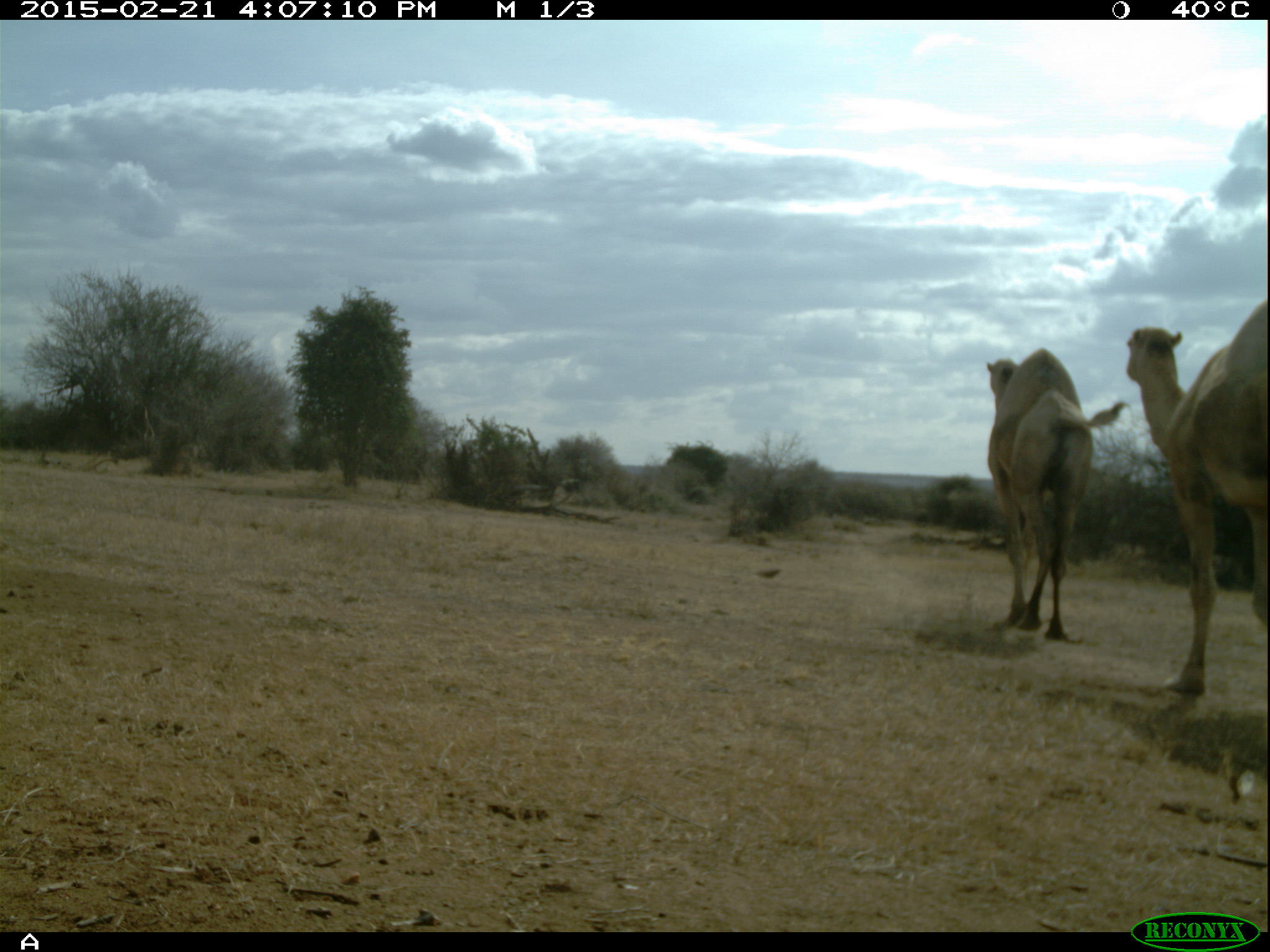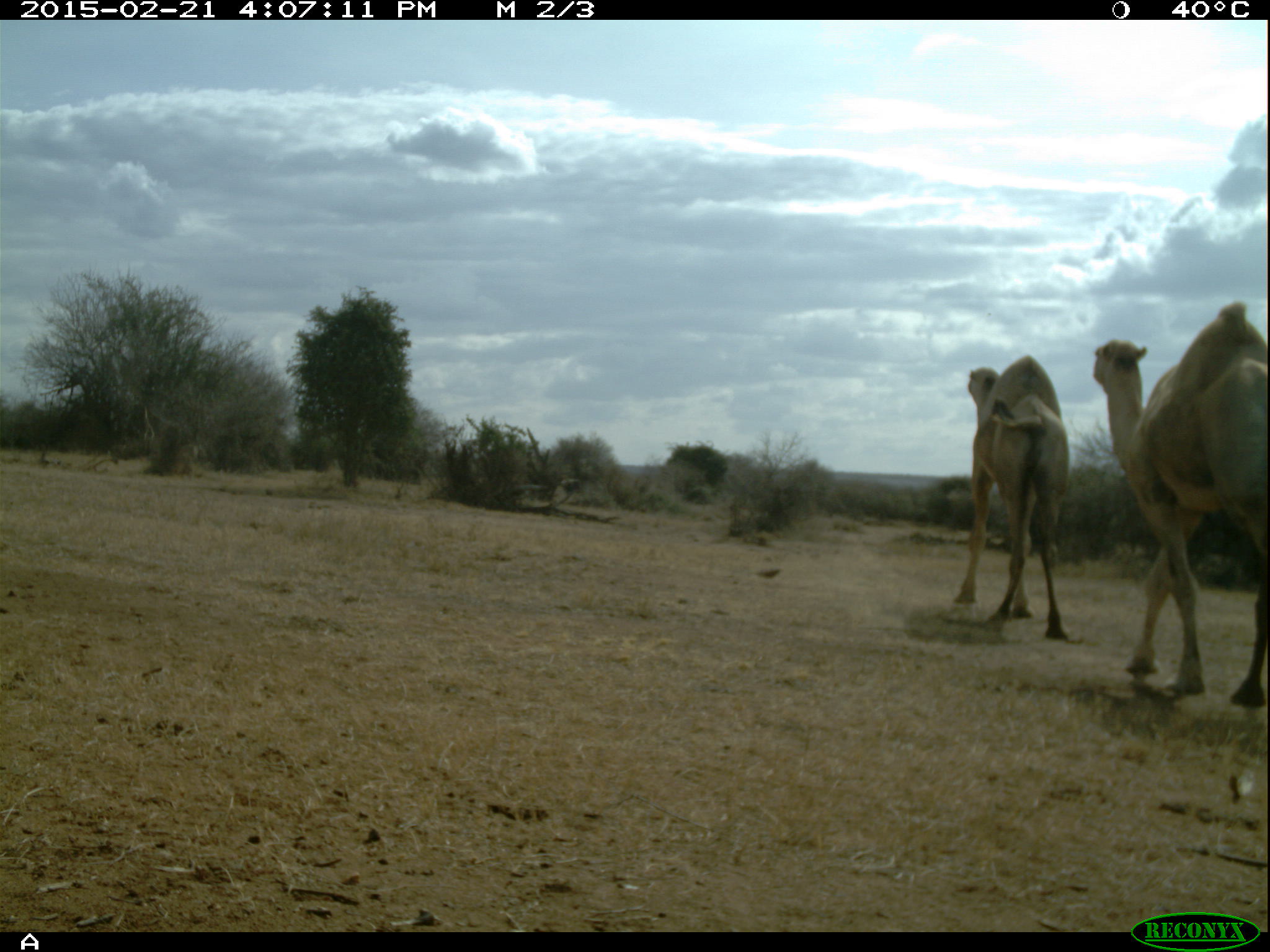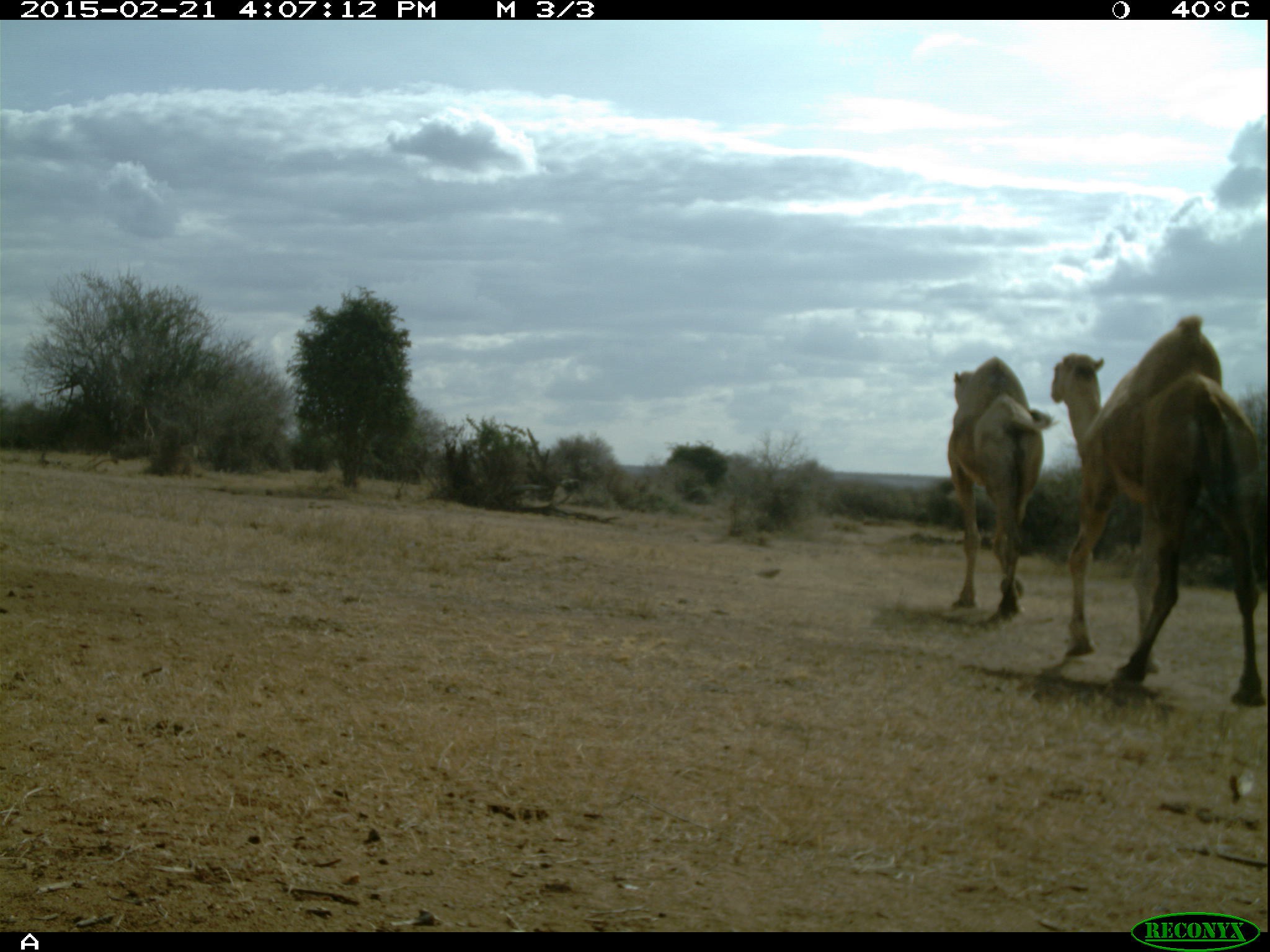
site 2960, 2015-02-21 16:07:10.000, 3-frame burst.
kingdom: Animalia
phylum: Chordata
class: Mammalia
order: Artiodactyla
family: Camelidae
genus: Camelus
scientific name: Camelus dromedarius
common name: dromedary camel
Camelus dromedarius (dromedary camel), count 6.